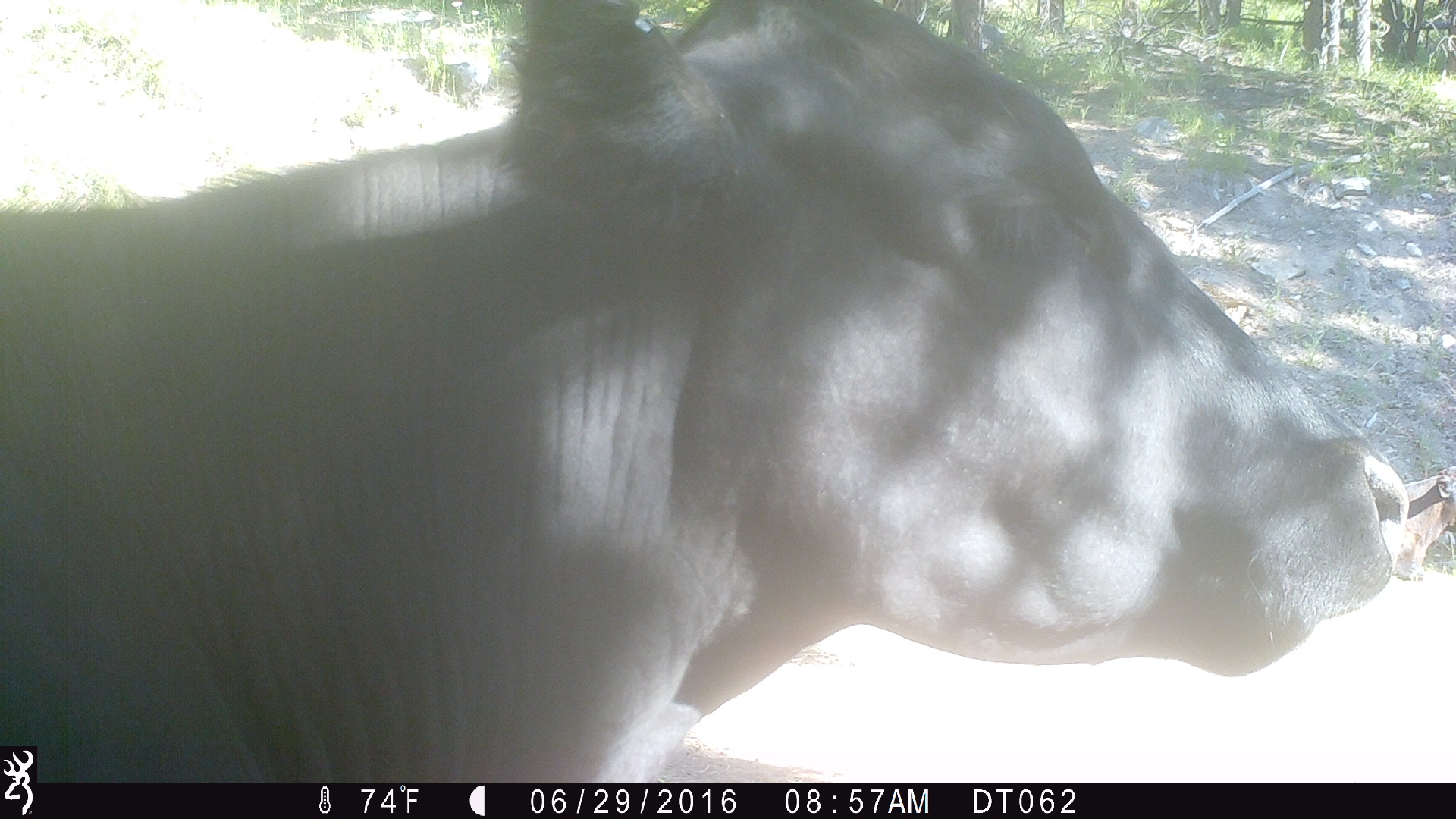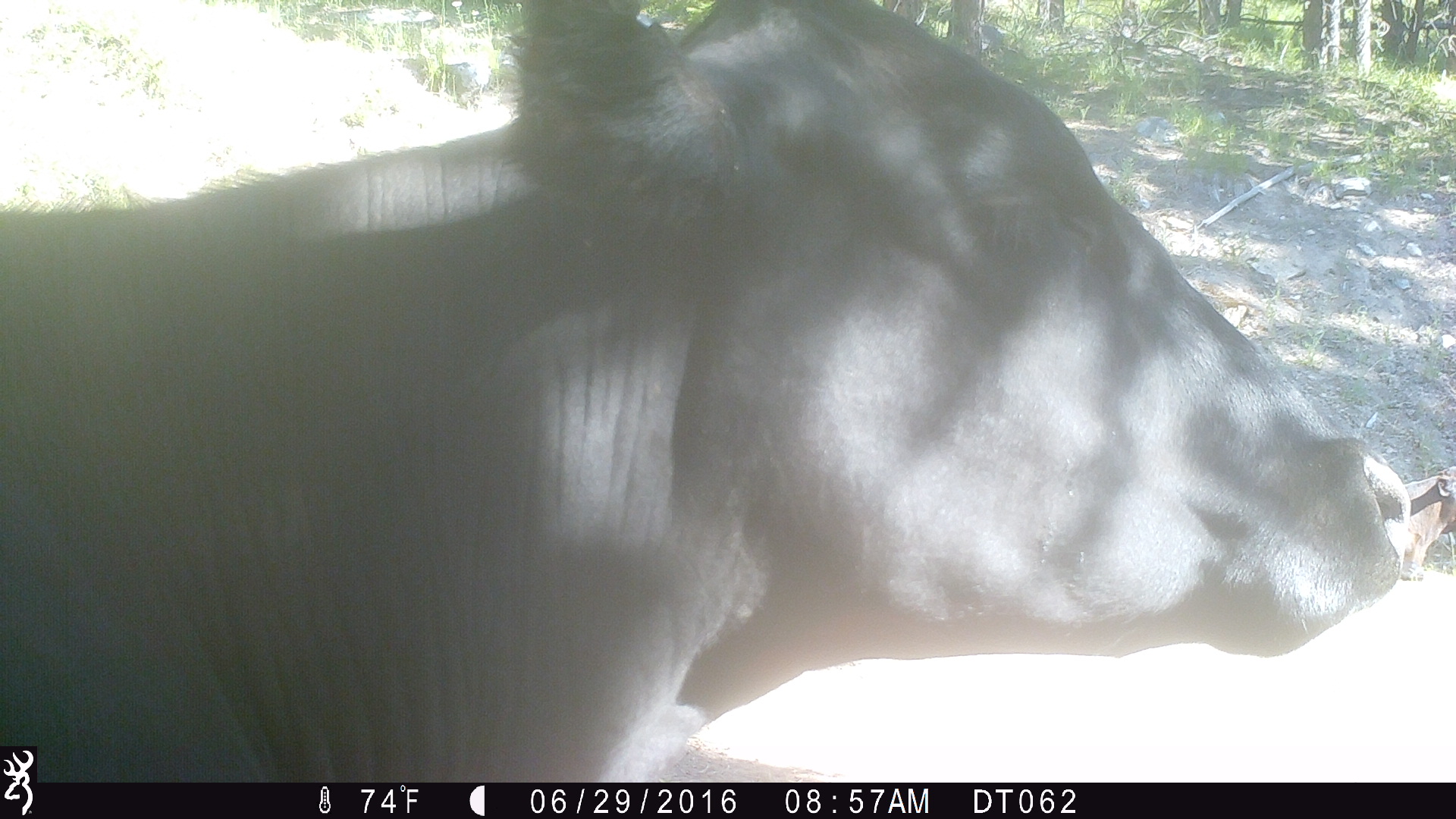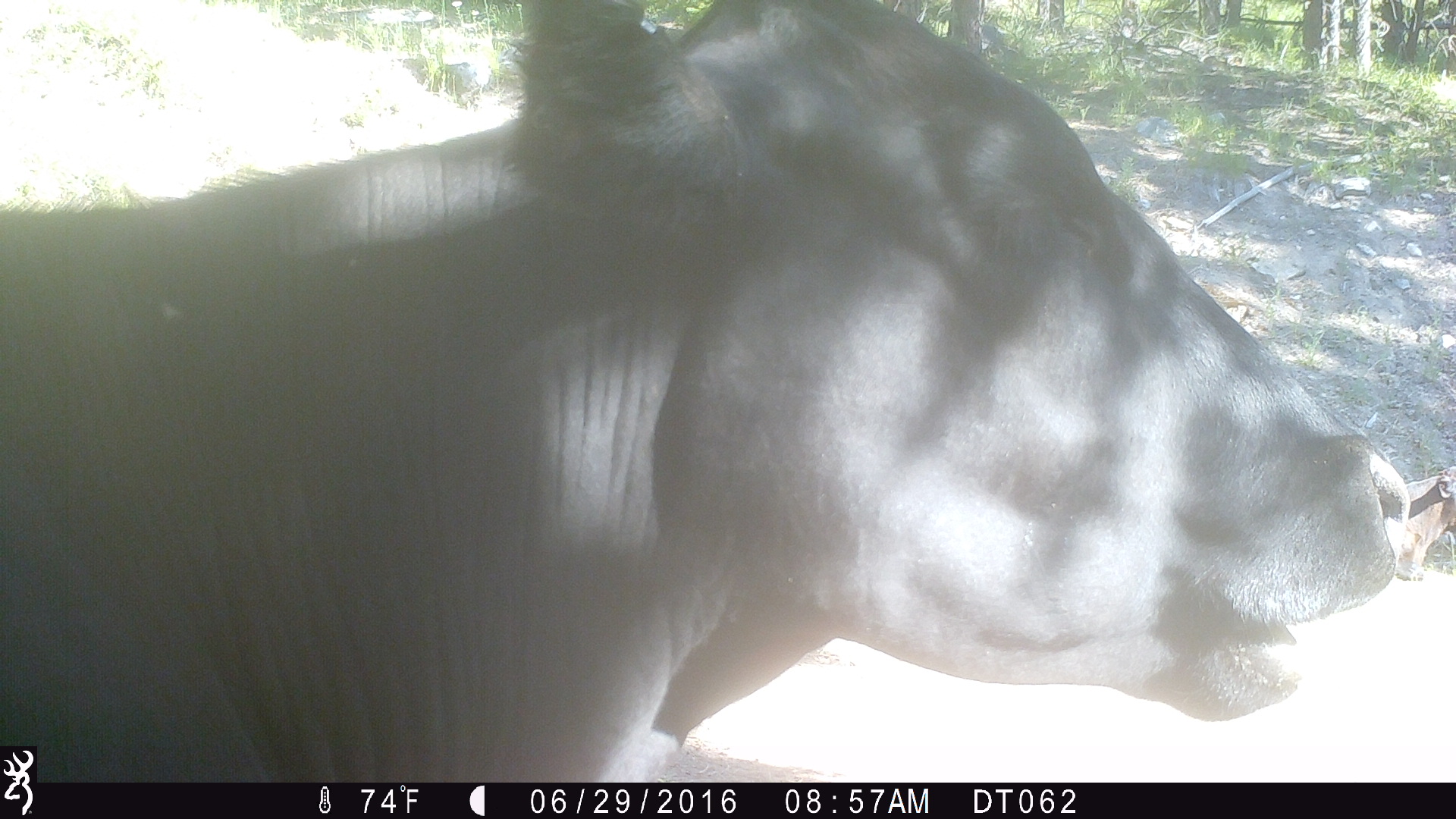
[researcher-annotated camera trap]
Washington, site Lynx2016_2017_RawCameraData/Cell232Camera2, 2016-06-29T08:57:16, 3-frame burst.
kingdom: Animalia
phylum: Chordata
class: Mammalia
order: Artiodactyla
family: Bovidae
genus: Bos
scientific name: Bos taurus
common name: domestic cattle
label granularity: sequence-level